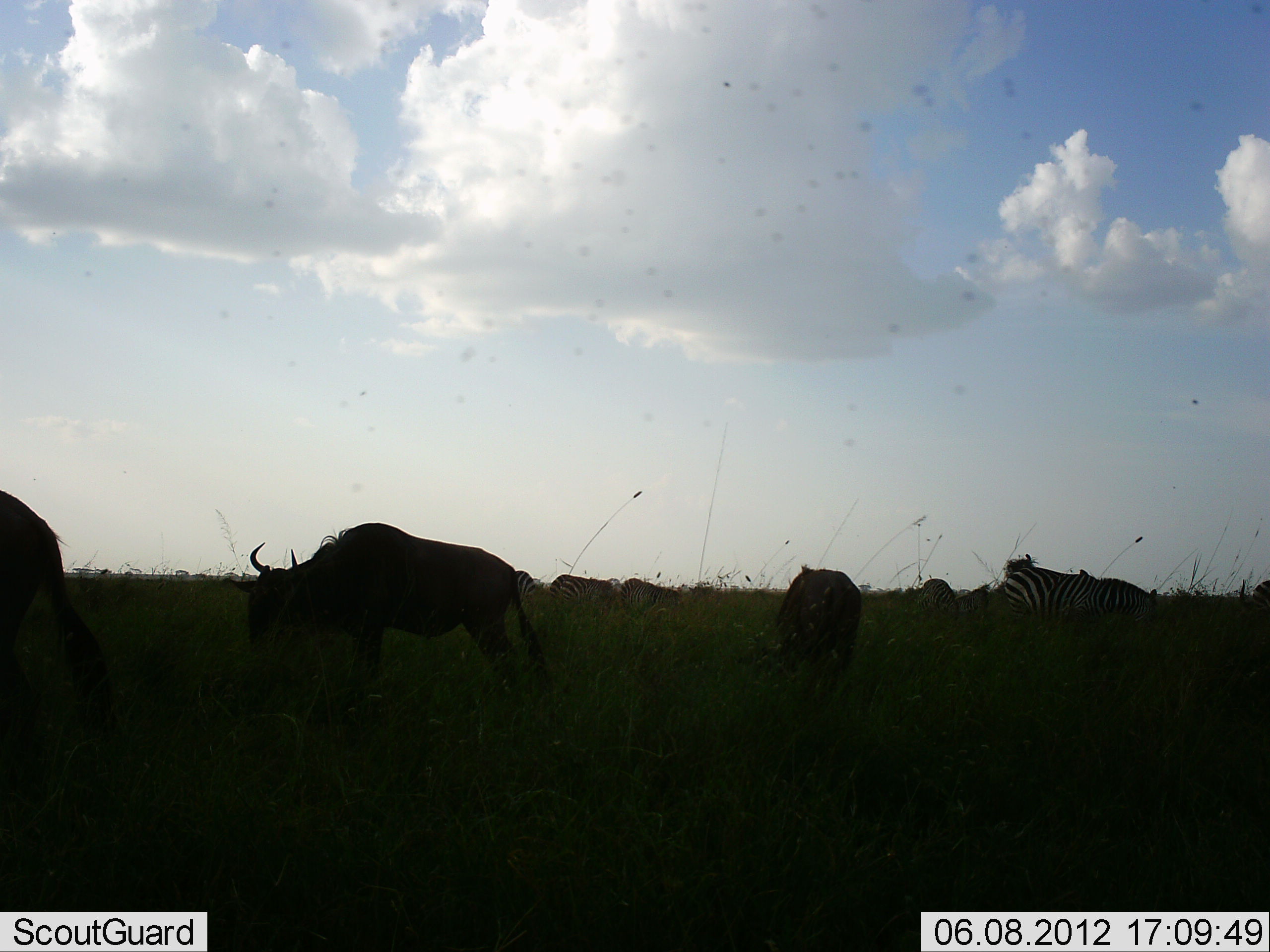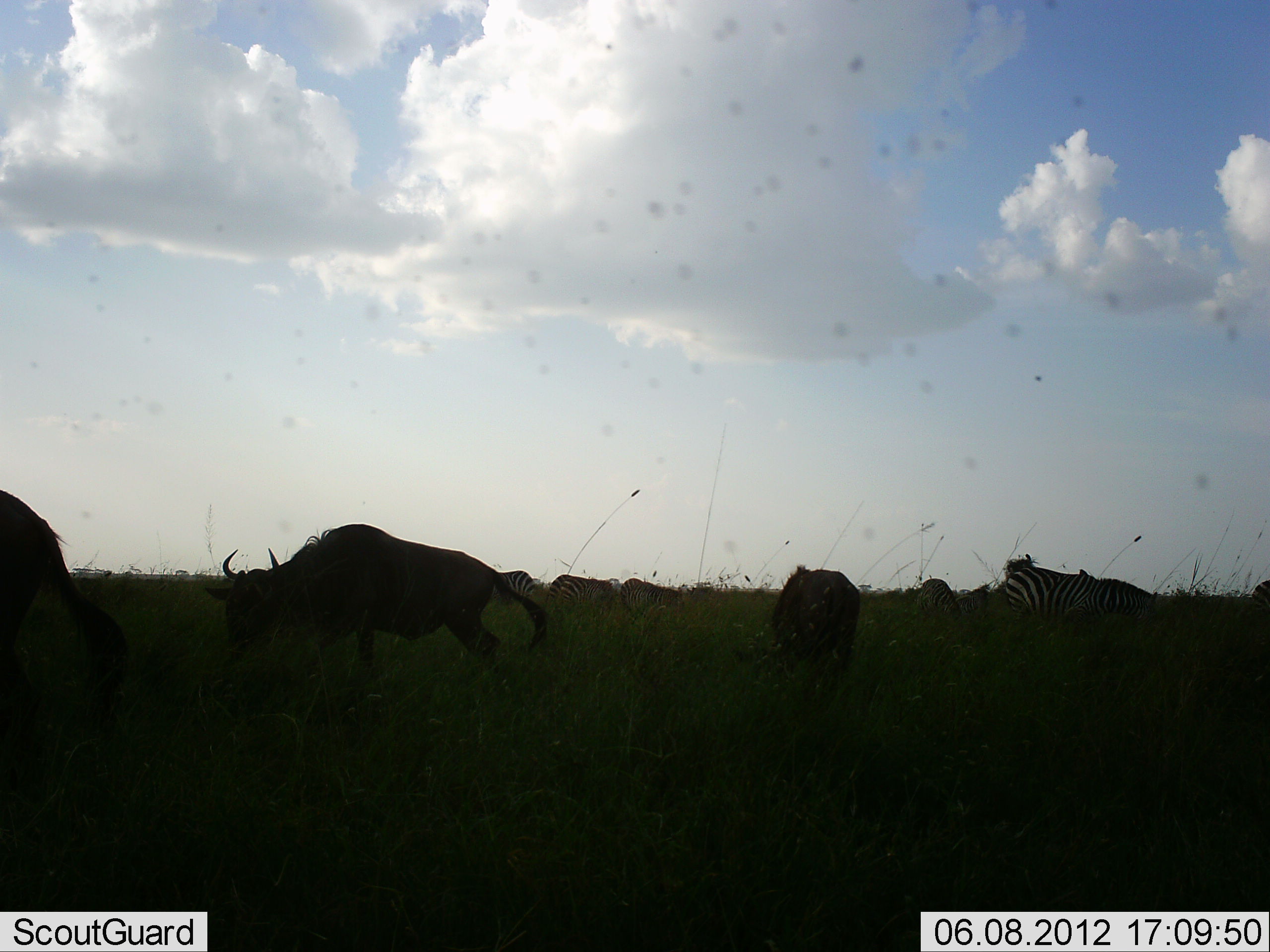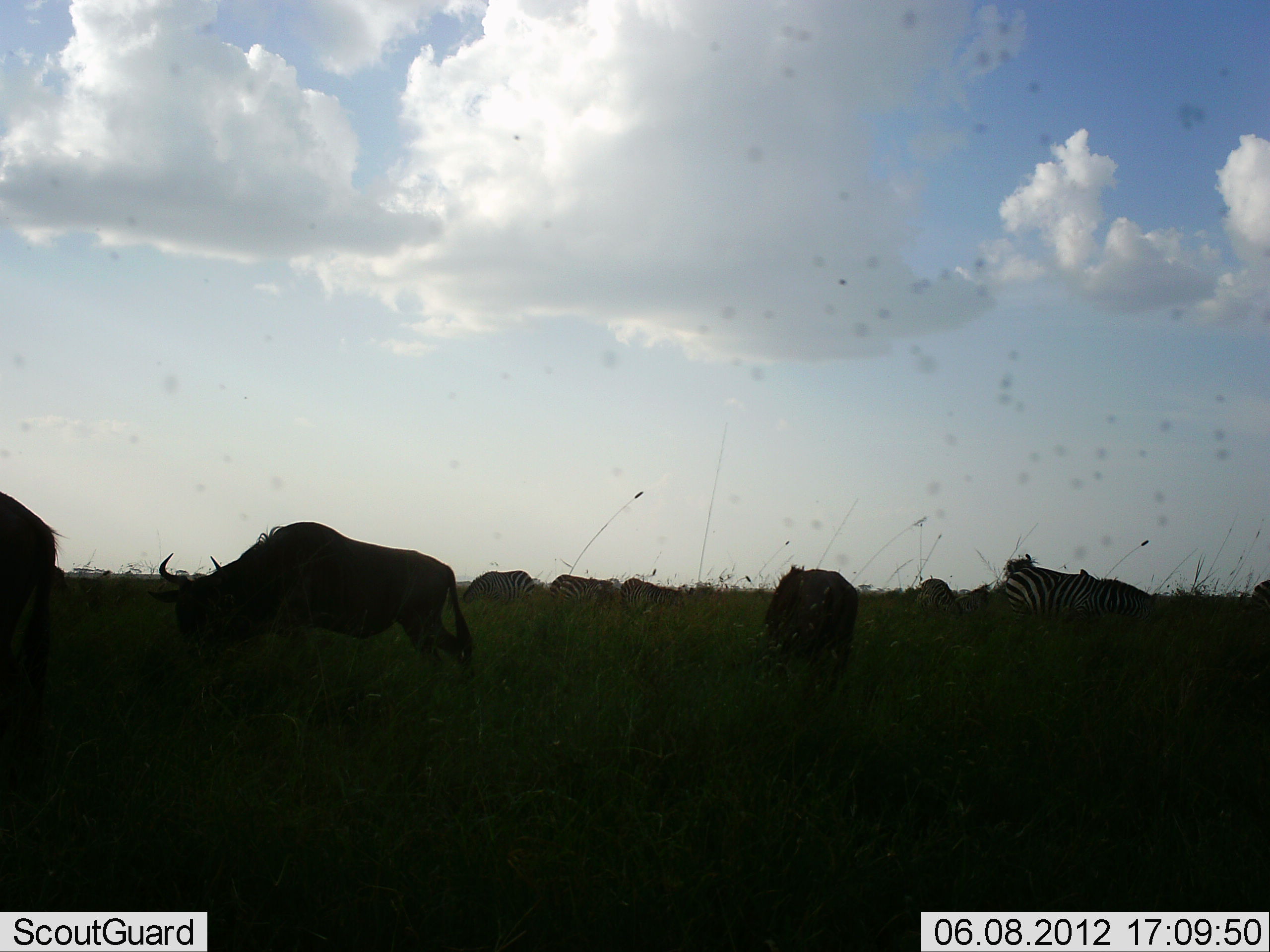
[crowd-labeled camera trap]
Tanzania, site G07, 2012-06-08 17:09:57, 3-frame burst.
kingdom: Animalia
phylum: Chordata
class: Mammalia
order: Artiodactyla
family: Bovidae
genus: Connochaetes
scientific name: Connochaetes taurinus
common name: blue wildebeest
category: wildebeest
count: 3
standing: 25%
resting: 0%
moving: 50%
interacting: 0%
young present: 0%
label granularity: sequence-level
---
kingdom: Animalia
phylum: Chordata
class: Mammalia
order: Perissodactyla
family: Equidae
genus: Equus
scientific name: Equus quagga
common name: plains zebra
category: zebra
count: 5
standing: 40%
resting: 10%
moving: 0%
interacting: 0%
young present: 0%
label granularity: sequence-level